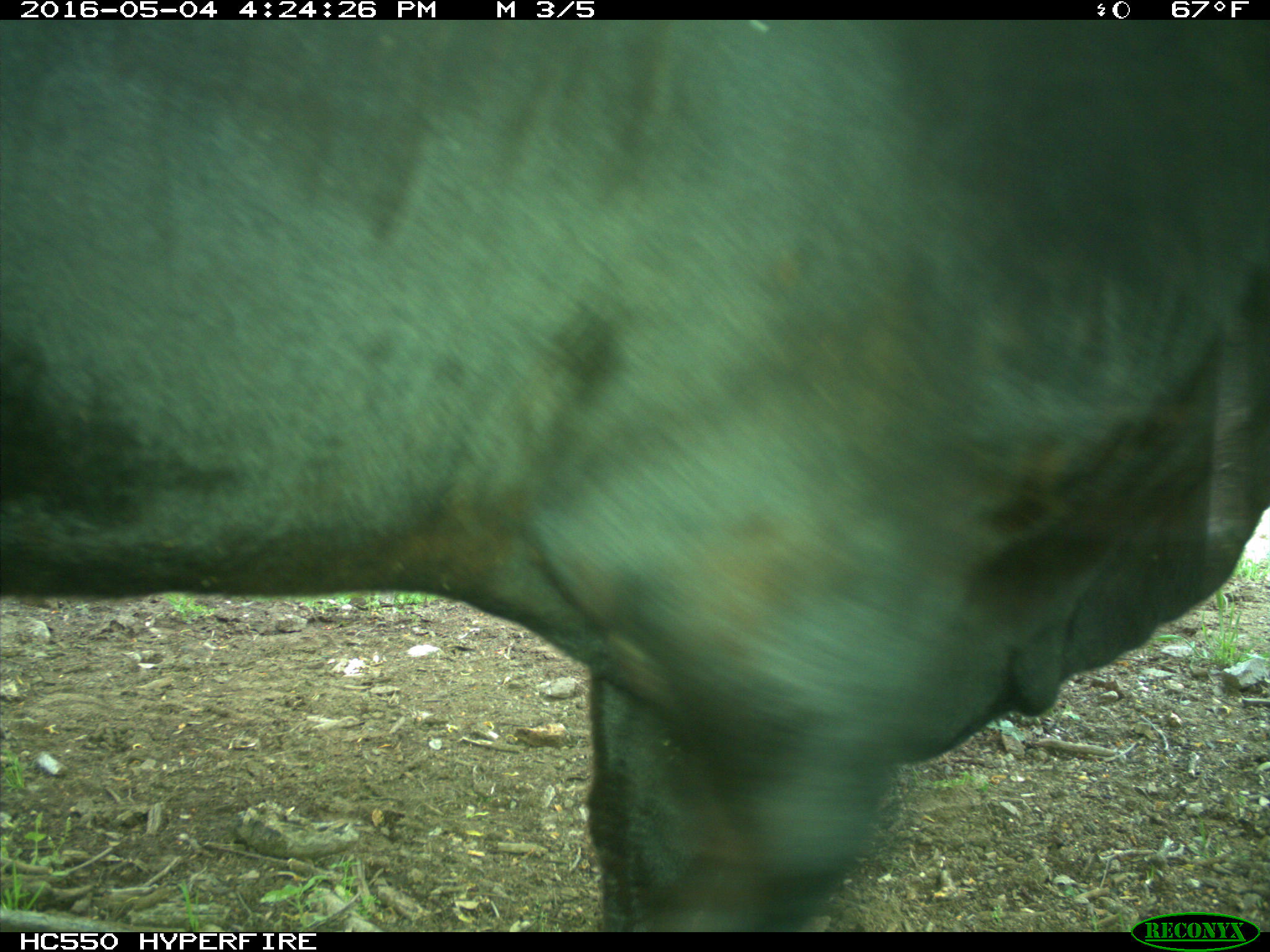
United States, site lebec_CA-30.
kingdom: Animalia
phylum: Chordata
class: Mammalia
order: Artiodactyla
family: Bovidae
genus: Bos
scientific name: Bos taurus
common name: domestic cow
Bos taurus (domestic cow).